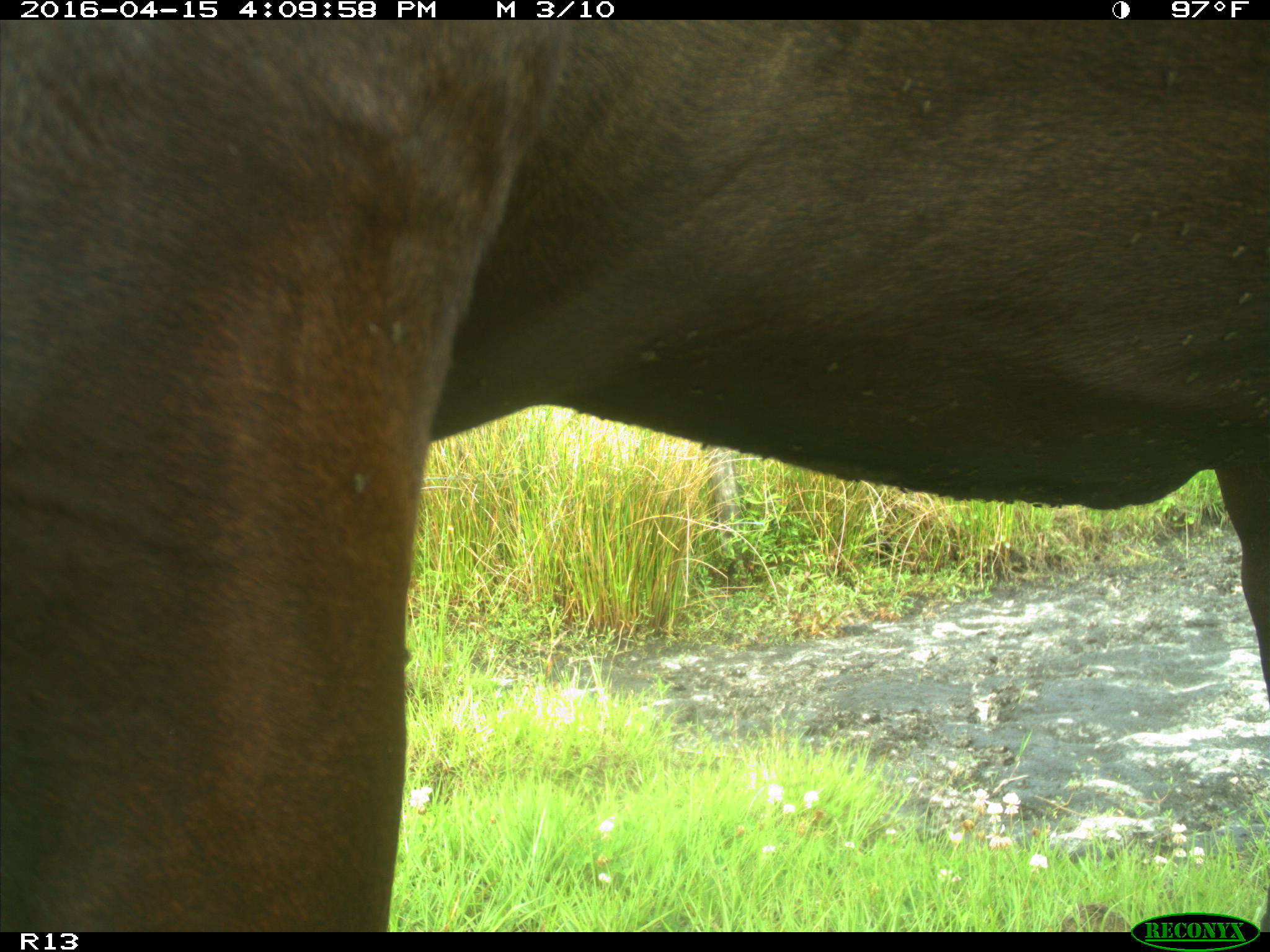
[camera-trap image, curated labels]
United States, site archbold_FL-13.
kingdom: Animalia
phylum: Chordata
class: Mammalia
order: Artiodactyla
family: Bovidae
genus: Bos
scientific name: Bos taurus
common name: domestic cow